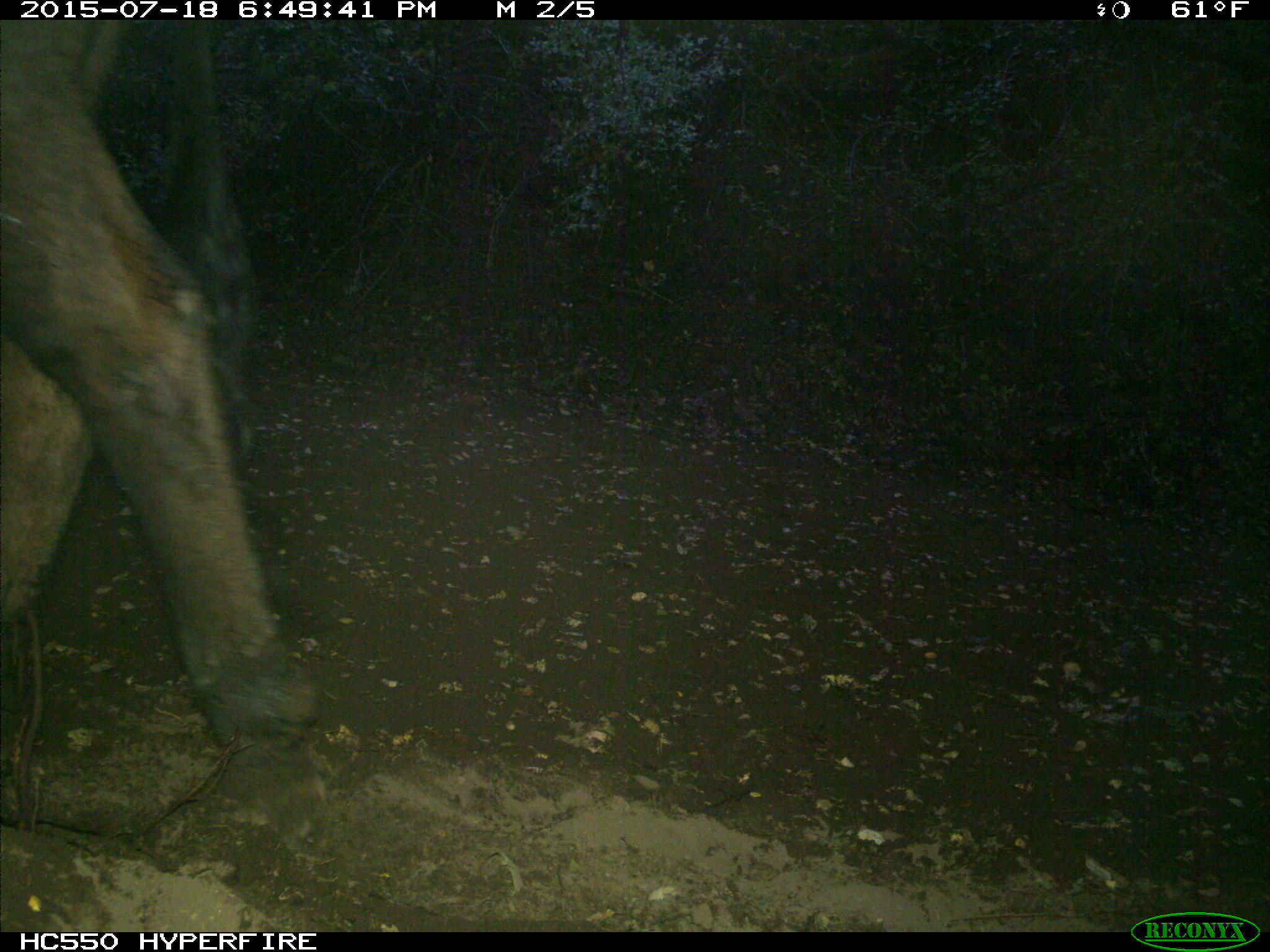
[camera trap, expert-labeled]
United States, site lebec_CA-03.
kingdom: Animalia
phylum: Chordata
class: Mammalia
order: Artiodactyla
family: Bovidae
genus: Bos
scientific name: Bos taurus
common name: domestic cow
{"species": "Bos taurus (domestic cow)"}